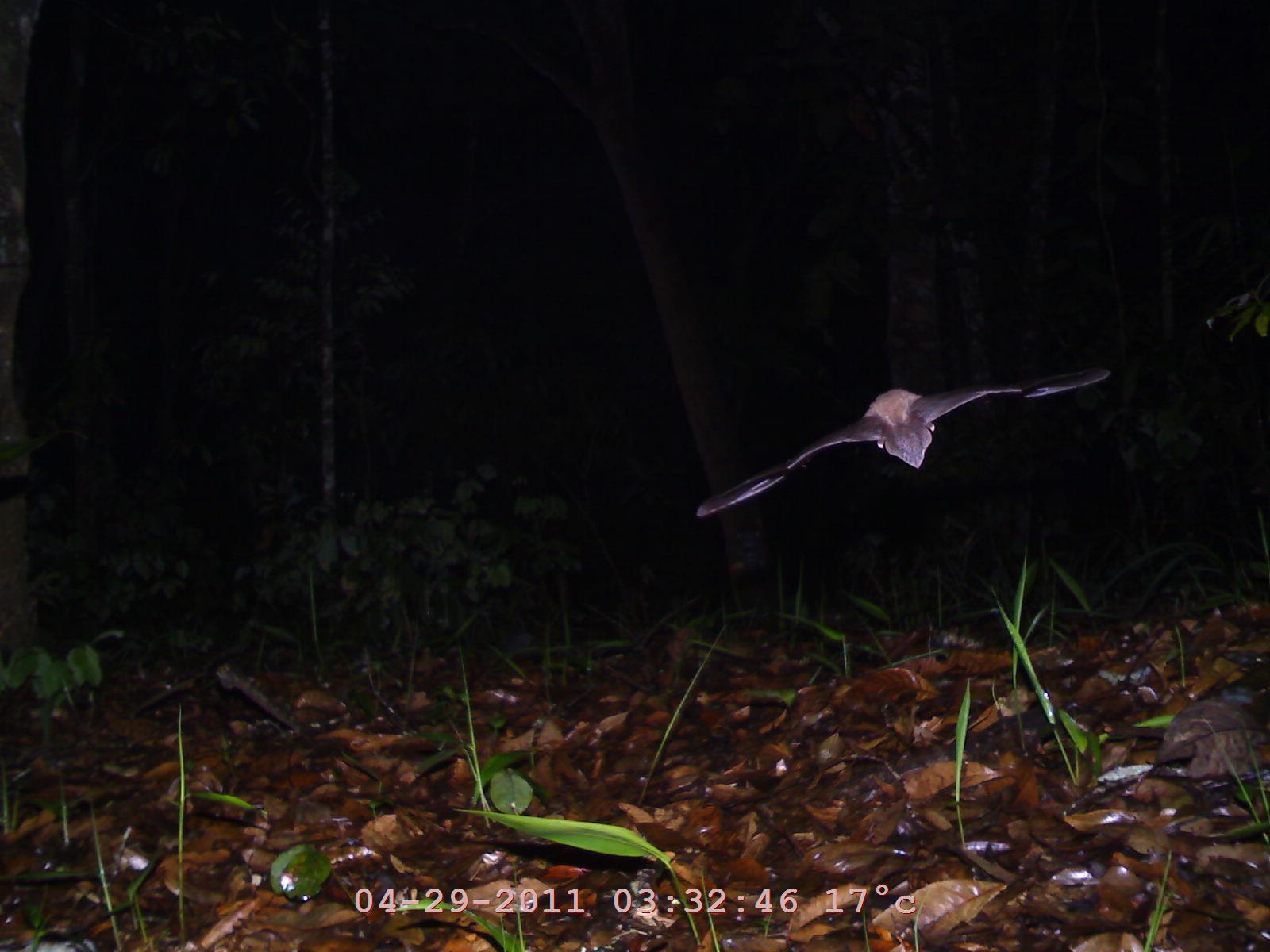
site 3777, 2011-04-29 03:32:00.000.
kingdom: Animalia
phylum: Chordata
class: Mammalia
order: Chiroptera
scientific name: Chiroptera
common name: bats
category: unknown bat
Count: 1.